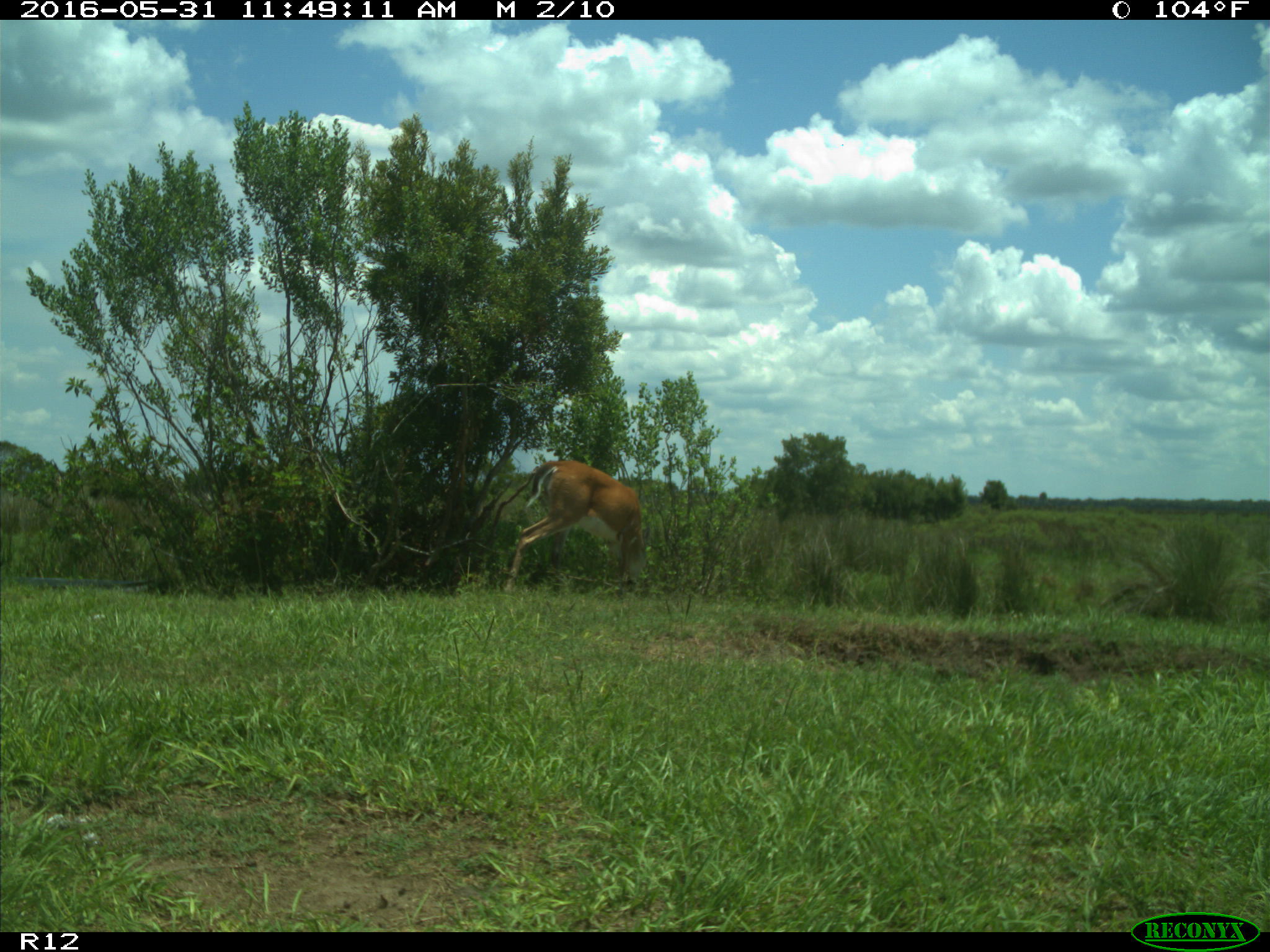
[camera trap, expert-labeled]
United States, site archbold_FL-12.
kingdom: Animalia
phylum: Chordata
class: Mammalia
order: Artiodactyla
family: Cervidae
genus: Odocoileus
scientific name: Odocoileus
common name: deer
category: unidentified deer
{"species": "unidentified deer (deer) (Odocoileus)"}